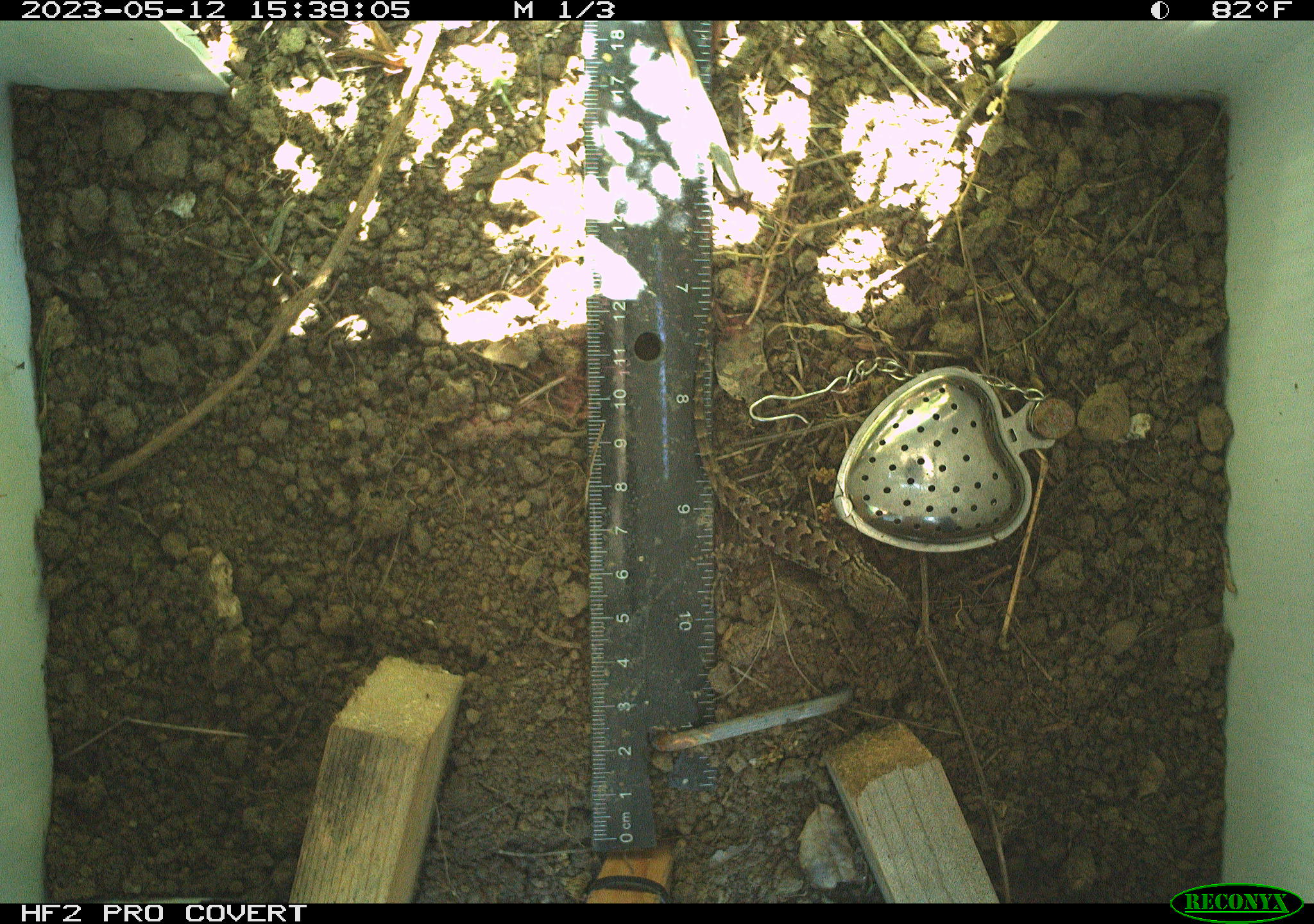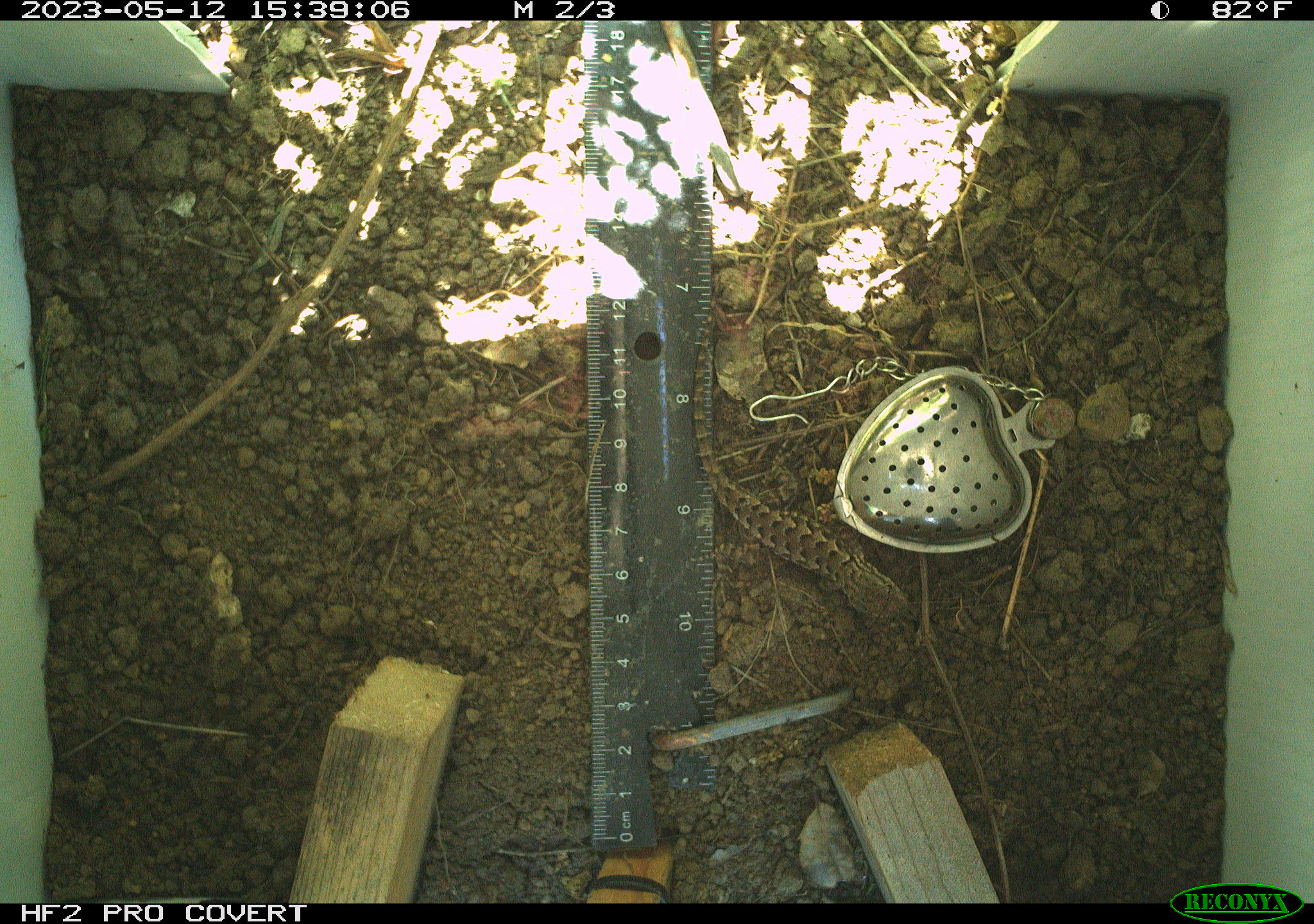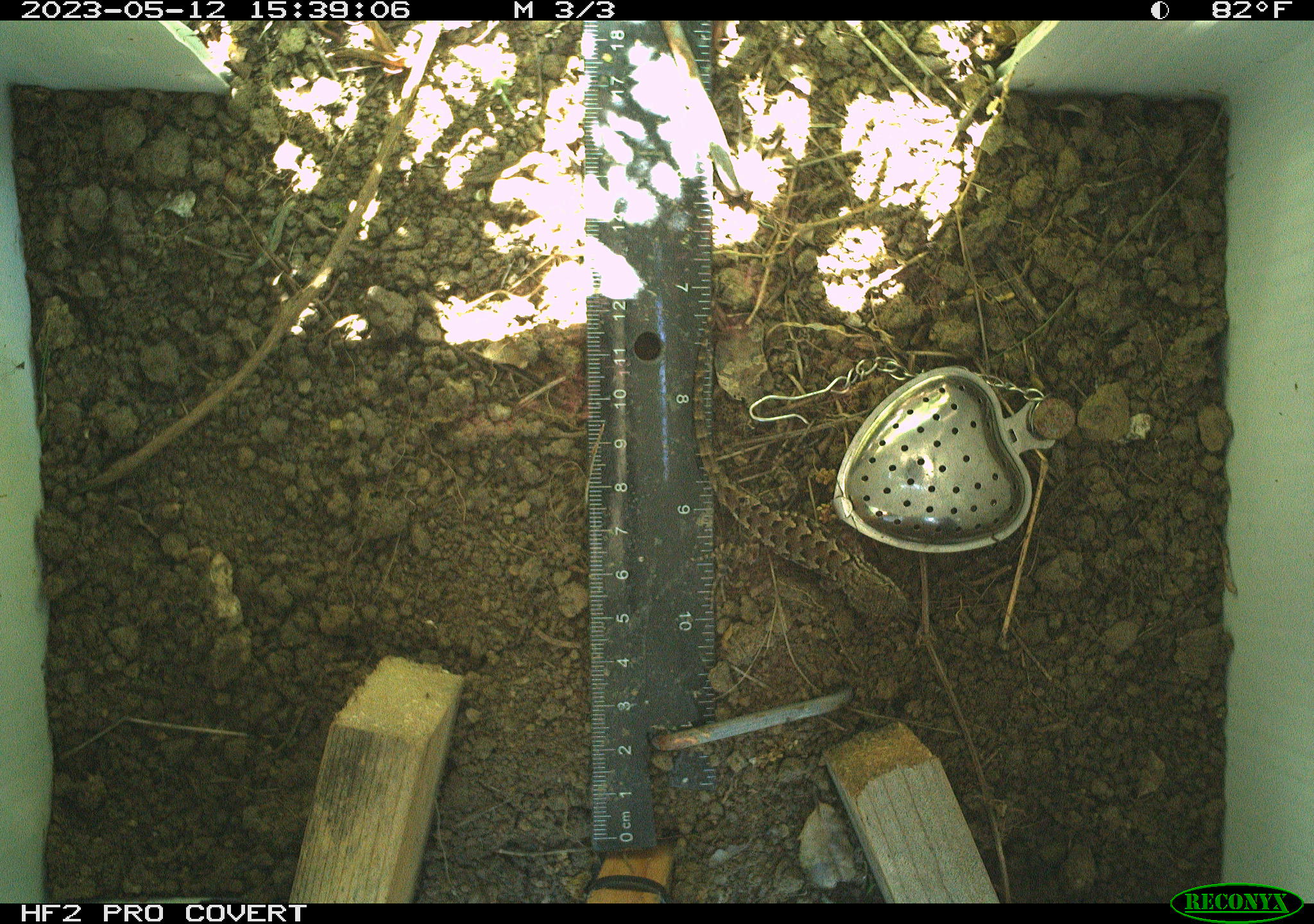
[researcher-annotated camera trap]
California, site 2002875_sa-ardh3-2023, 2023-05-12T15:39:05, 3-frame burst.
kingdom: Animalia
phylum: Chordata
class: Reptilia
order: Squamata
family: Anguidae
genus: Elgaria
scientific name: Elgaria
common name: alligator lizards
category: elgaria species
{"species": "elgaria species (alligator lizards) (Elgaria)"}